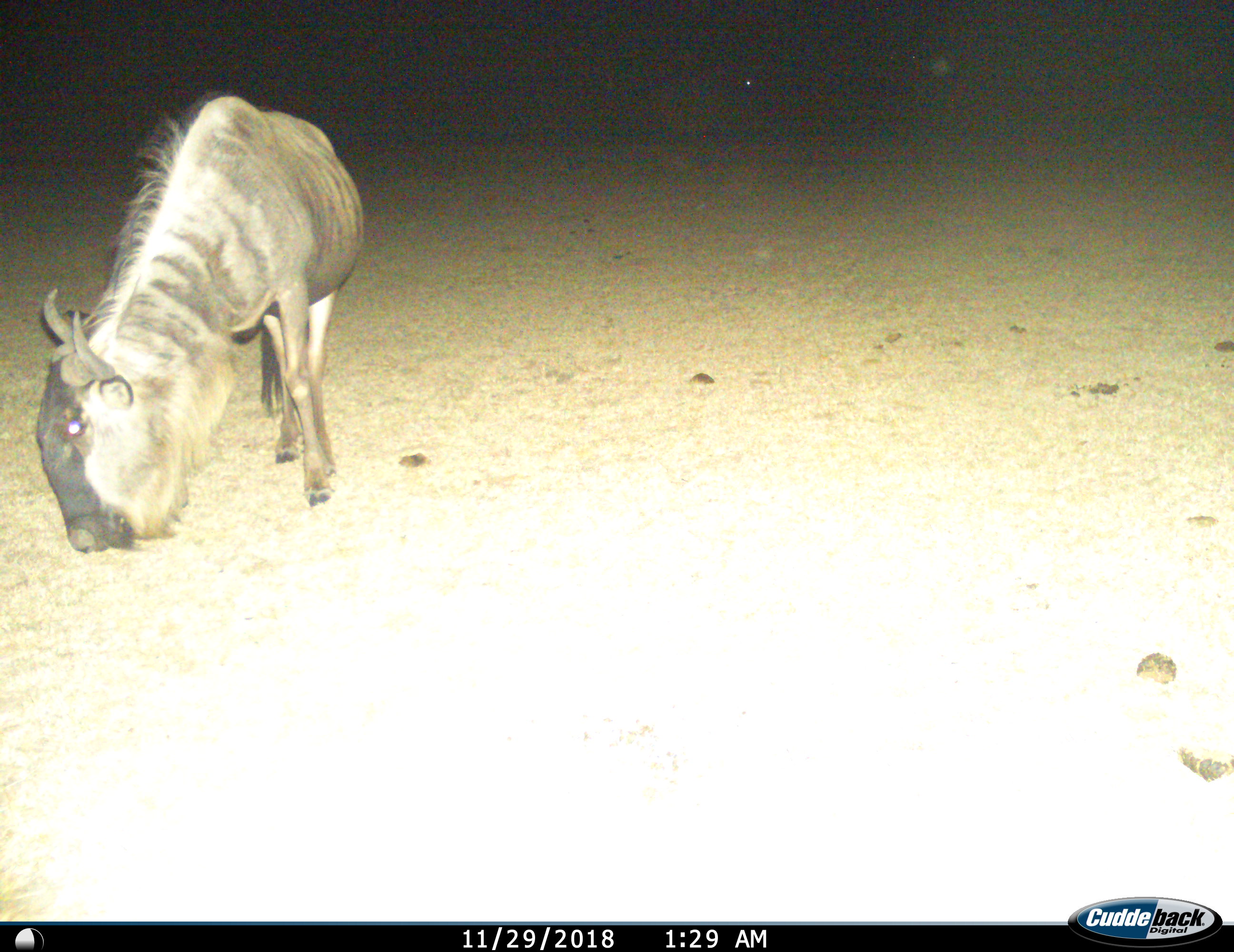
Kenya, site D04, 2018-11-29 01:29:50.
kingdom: Animalia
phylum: Chordata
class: Mammalia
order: Artiodactyla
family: Bovidae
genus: Connochaetes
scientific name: Connochaetes taurinus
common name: common wildebeest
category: wildebeest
Wildebeest (common wildebeest) (Connochaetes taurinus), count 1. Behavior (volunteer vote fractions): standing 20%, resting 0%, moving 0%, interacting 0%. Young present (vote fraction): 0%. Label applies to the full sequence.